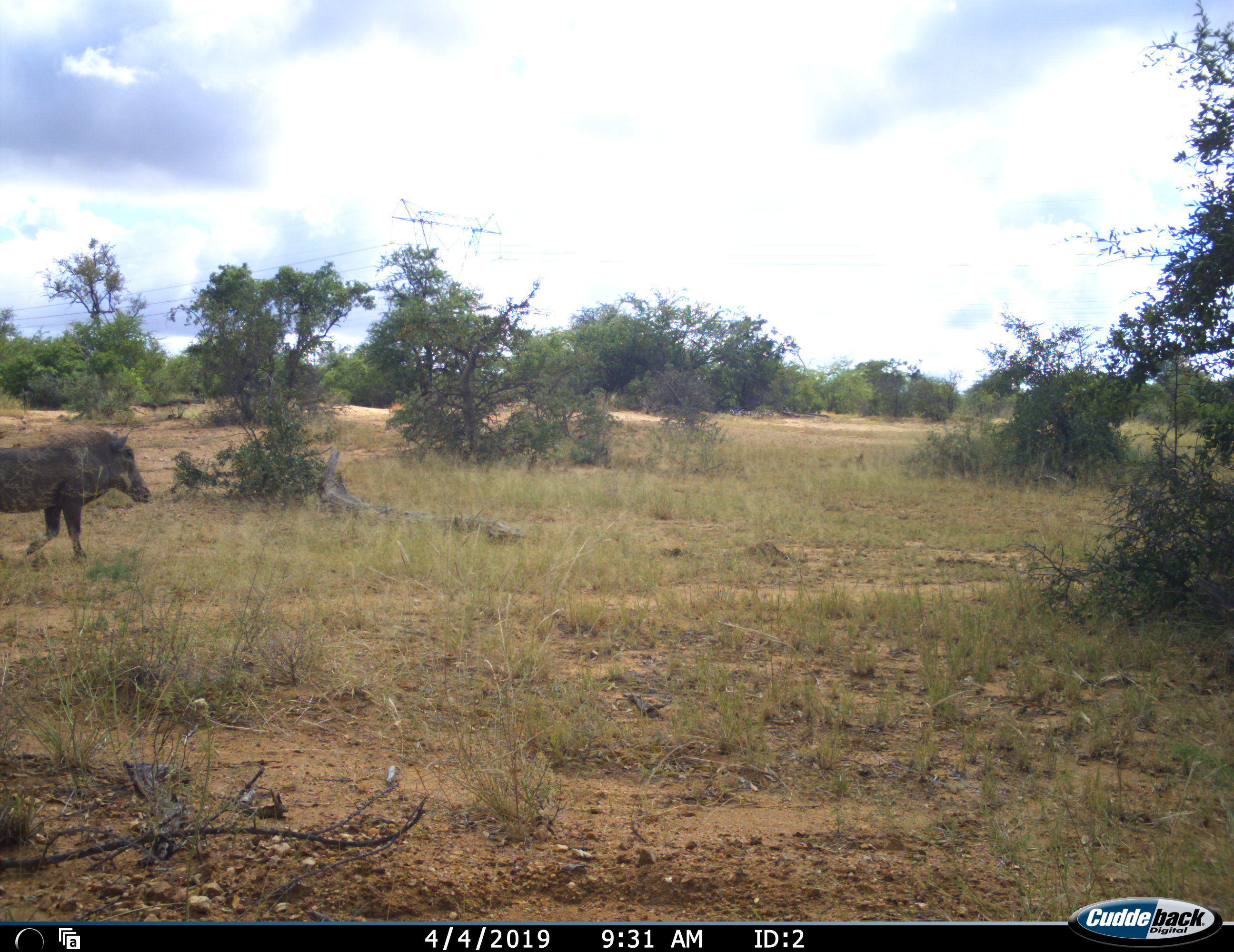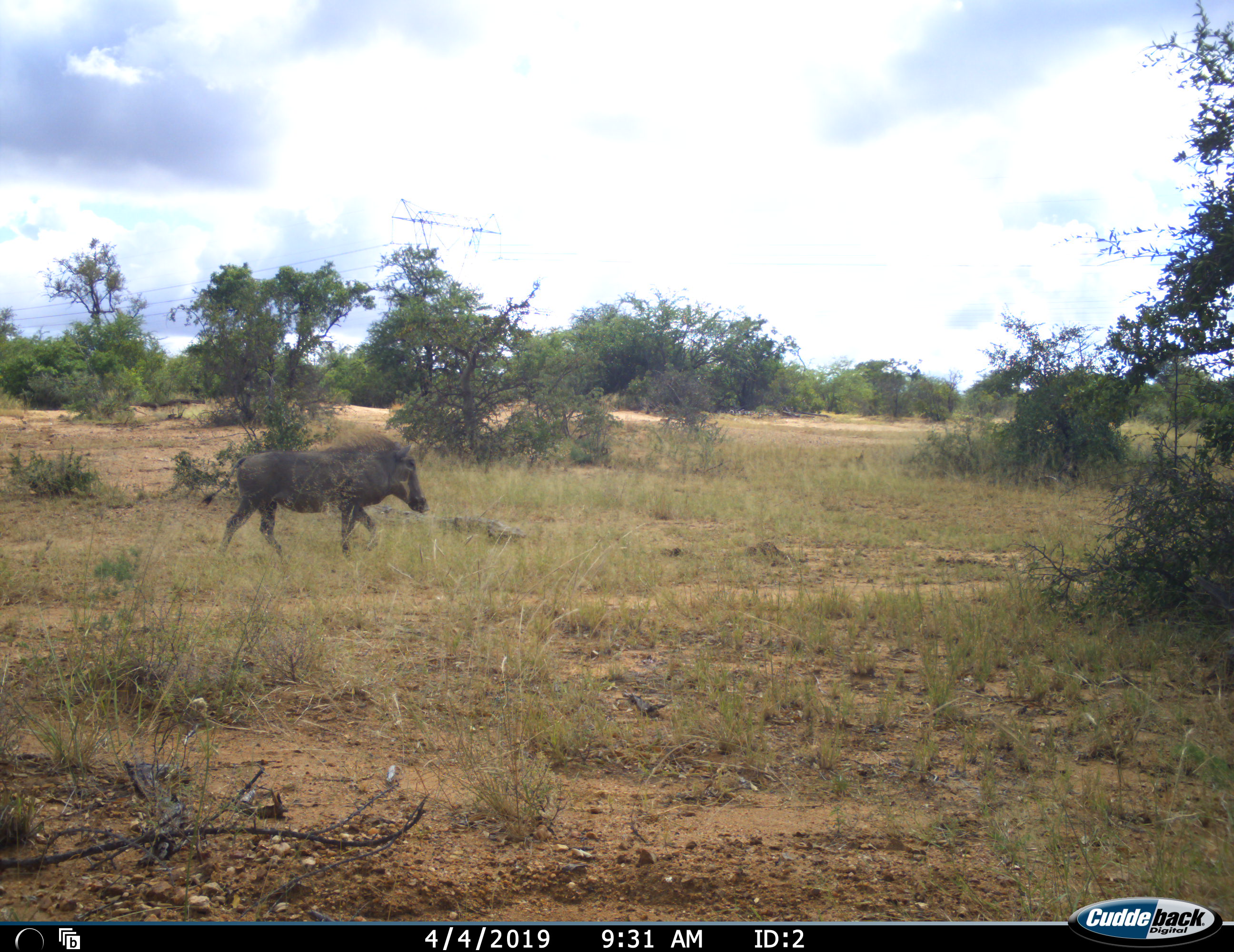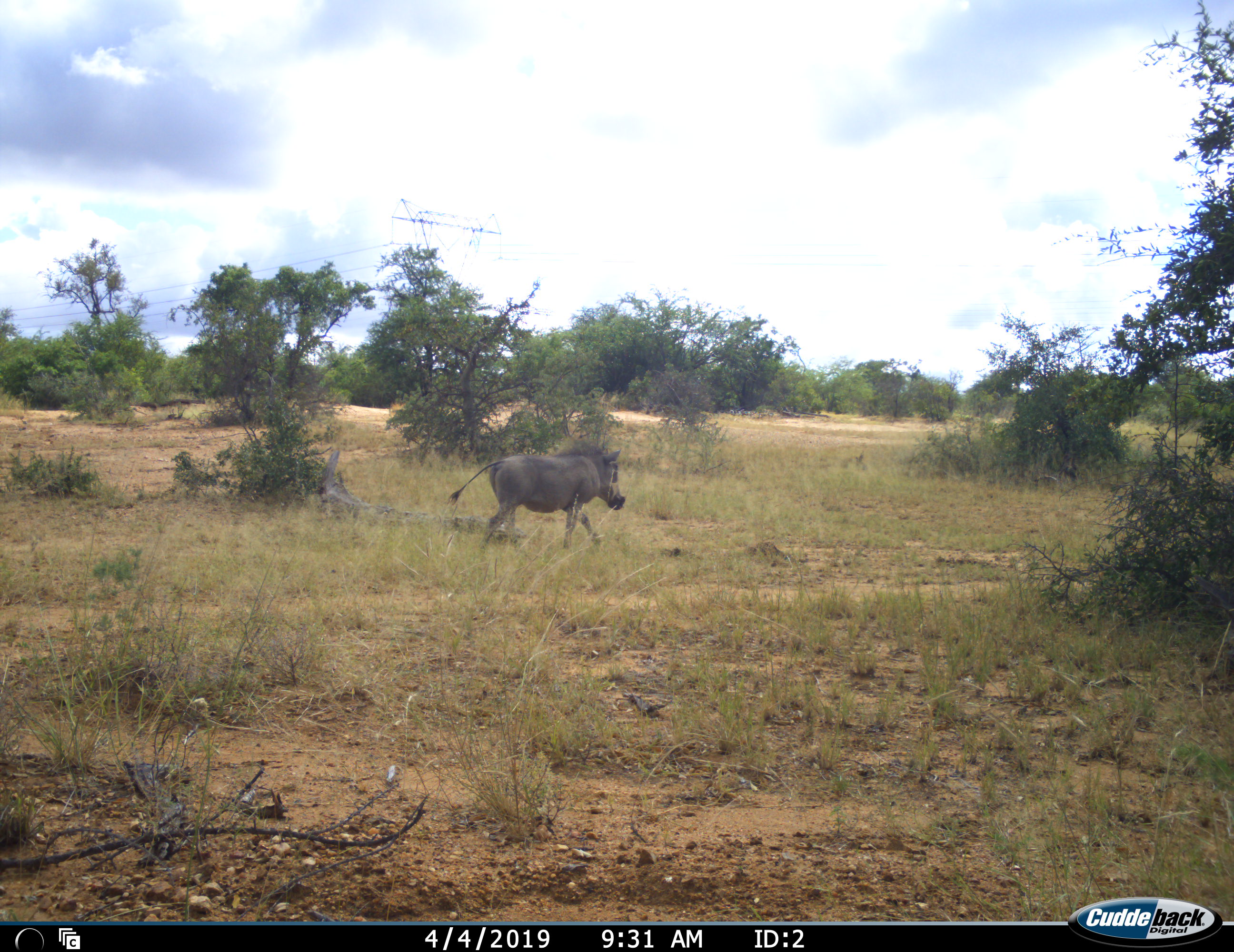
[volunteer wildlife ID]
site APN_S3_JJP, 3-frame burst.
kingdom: Animalia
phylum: Chordata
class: Mammalia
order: Artiodactyla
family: Suidae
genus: Phacochoerus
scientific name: Phacochoerus africanus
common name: warthog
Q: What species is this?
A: Warthog (Phacochoerus africanus).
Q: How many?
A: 1.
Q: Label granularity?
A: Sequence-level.